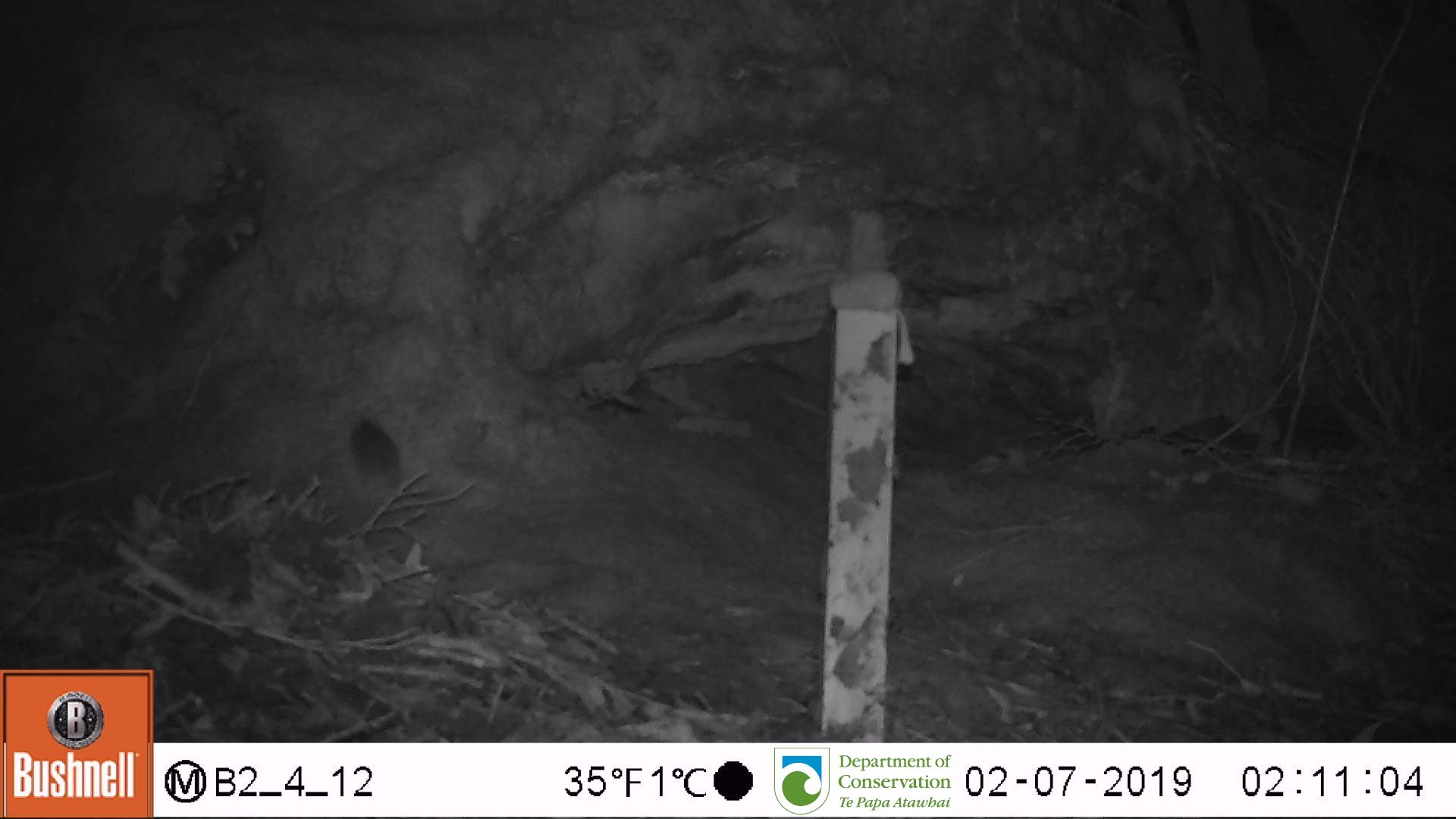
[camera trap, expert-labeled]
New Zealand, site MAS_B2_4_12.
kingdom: Animalia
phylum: Chordata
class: Mammalia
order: Rodentia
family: Muridae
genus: Mus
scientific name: Mus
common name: mouse